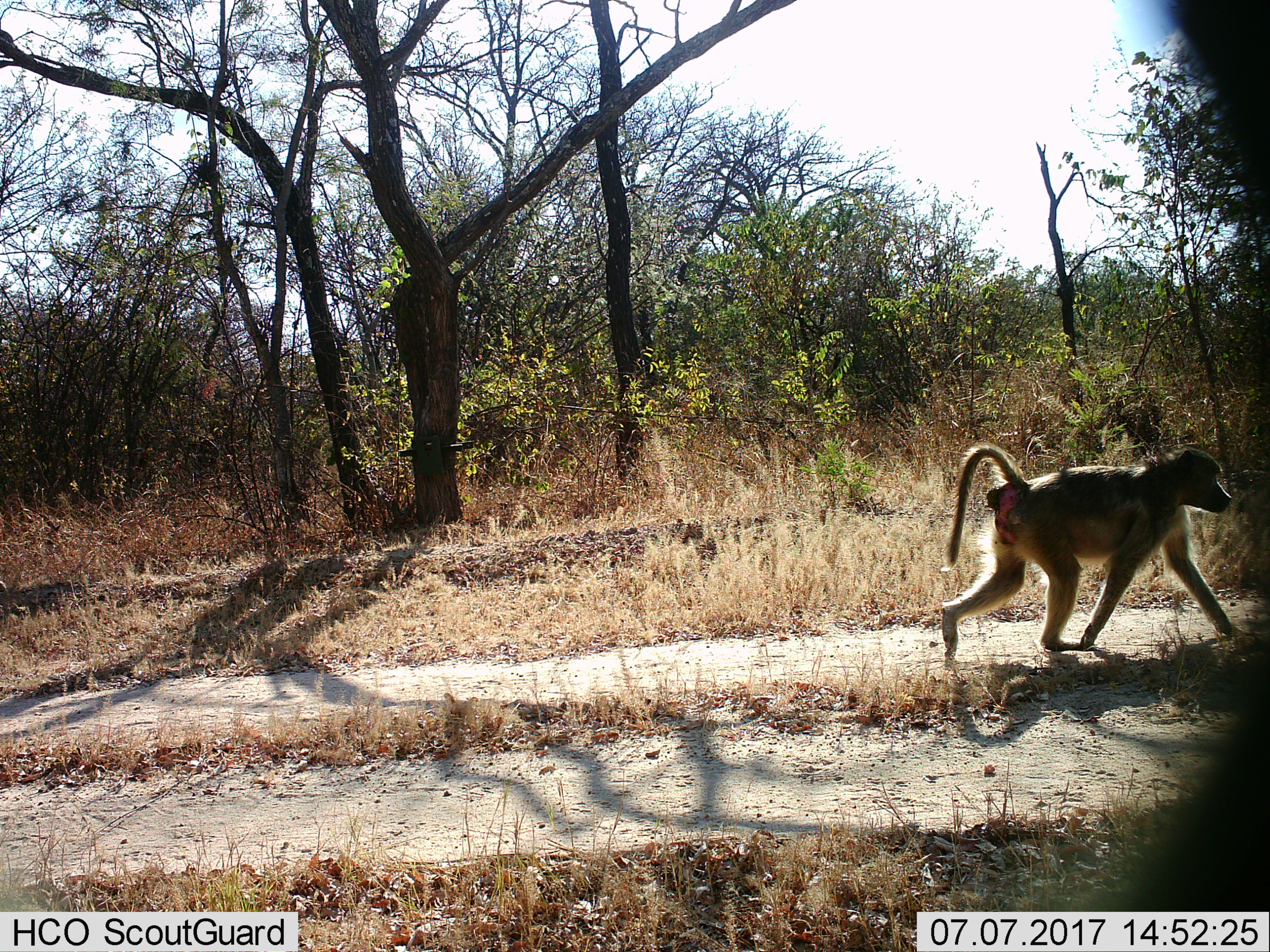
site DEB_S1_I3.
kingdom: Animalia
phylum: Chordata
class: Mammalia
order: Primates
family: Cercopithecidae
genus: Papio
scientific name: Papio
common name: baboon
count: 1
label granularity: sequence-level